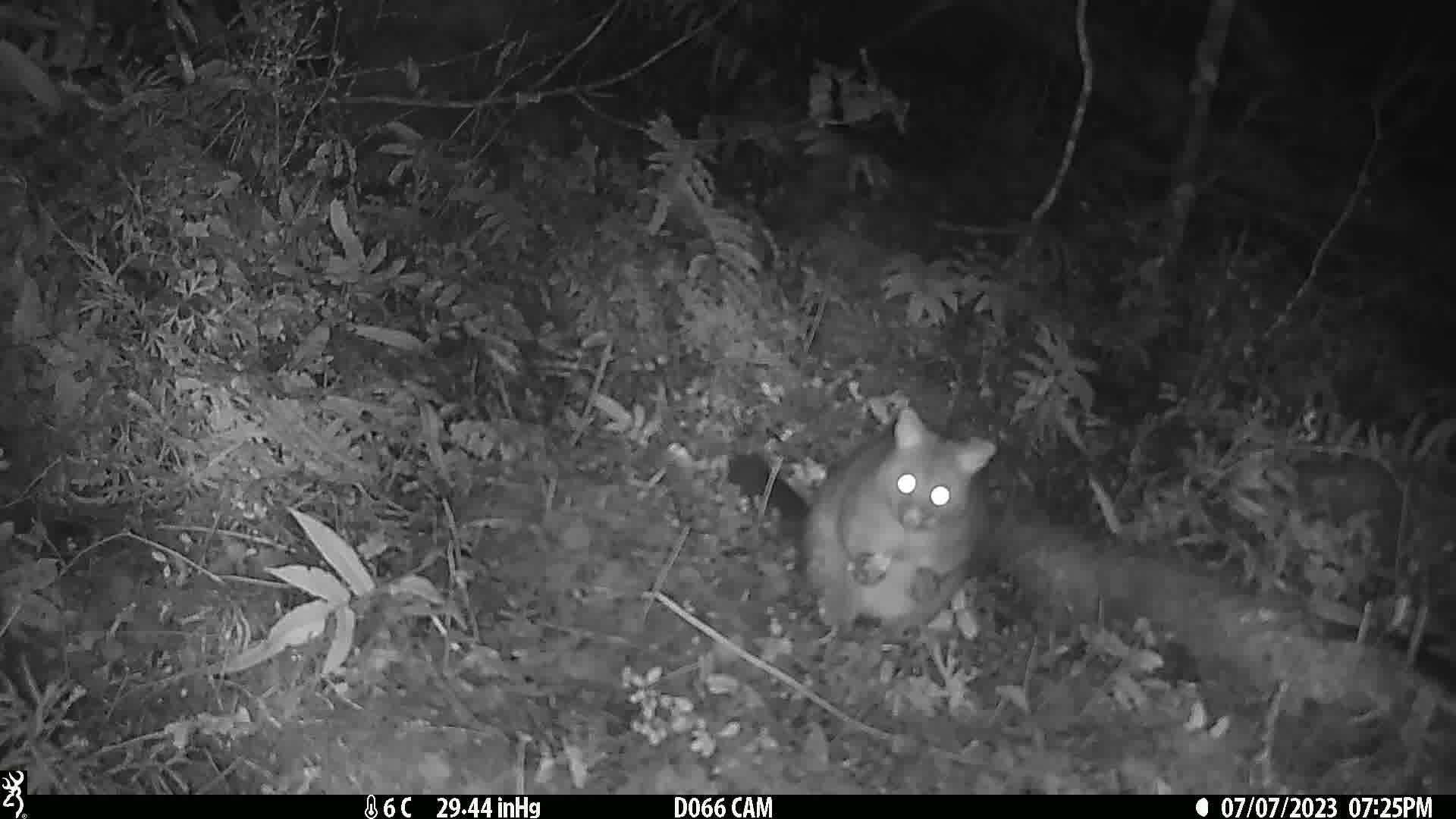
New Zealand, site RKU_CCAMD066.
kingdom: Animalia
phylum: Chordata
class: Mammalia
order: Diprotodontia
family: Phalangeridae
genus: Trichosurus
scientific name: Trichosurus vulpecula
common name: common brushtail possum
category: possum